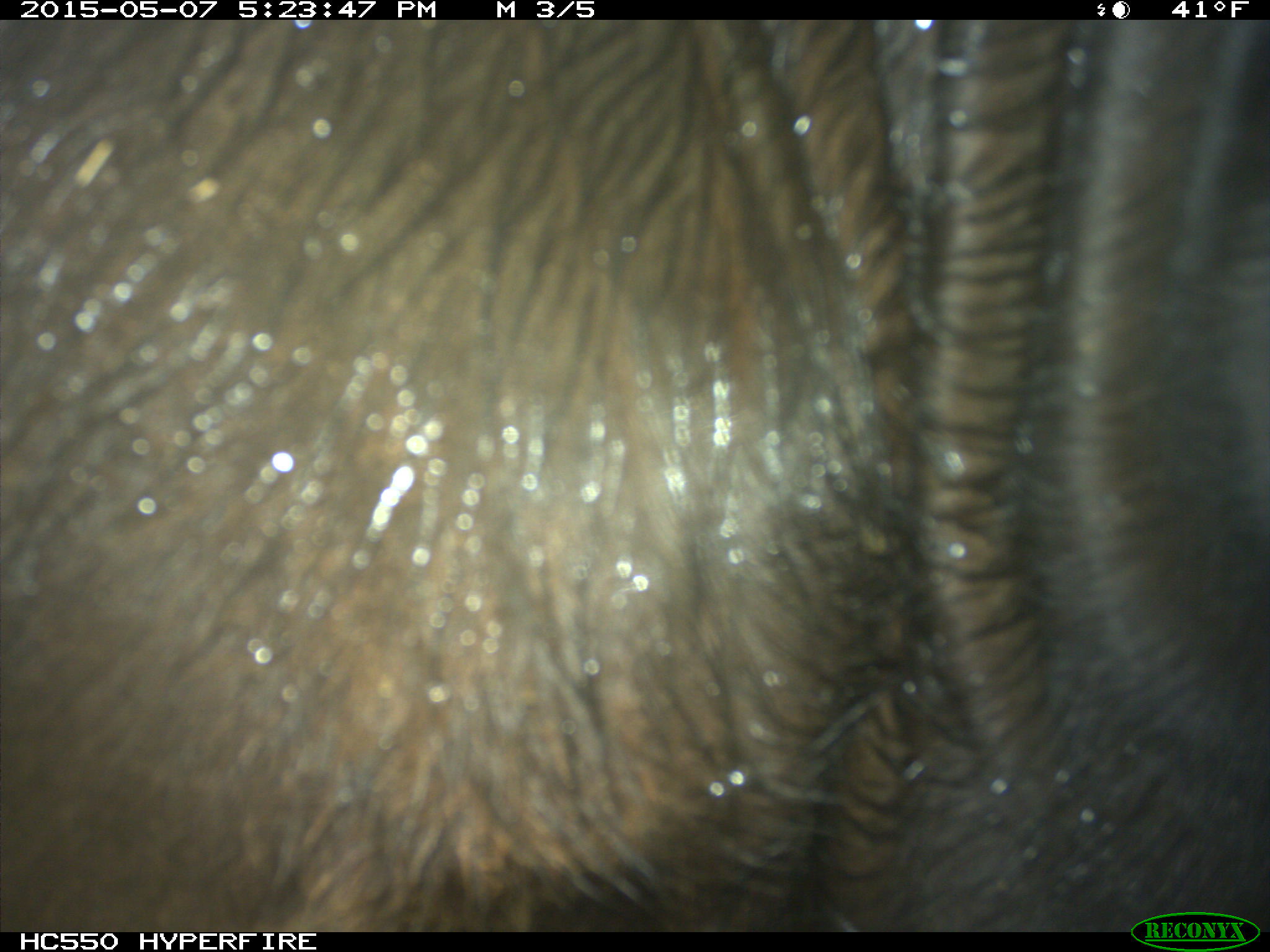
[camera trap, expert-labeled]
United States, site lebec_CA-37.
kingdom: Animalia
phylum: Chordata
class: Mammalia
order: Artiodactyla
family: Bovidae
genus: Bos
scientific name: Bos taurus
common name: domestic cow